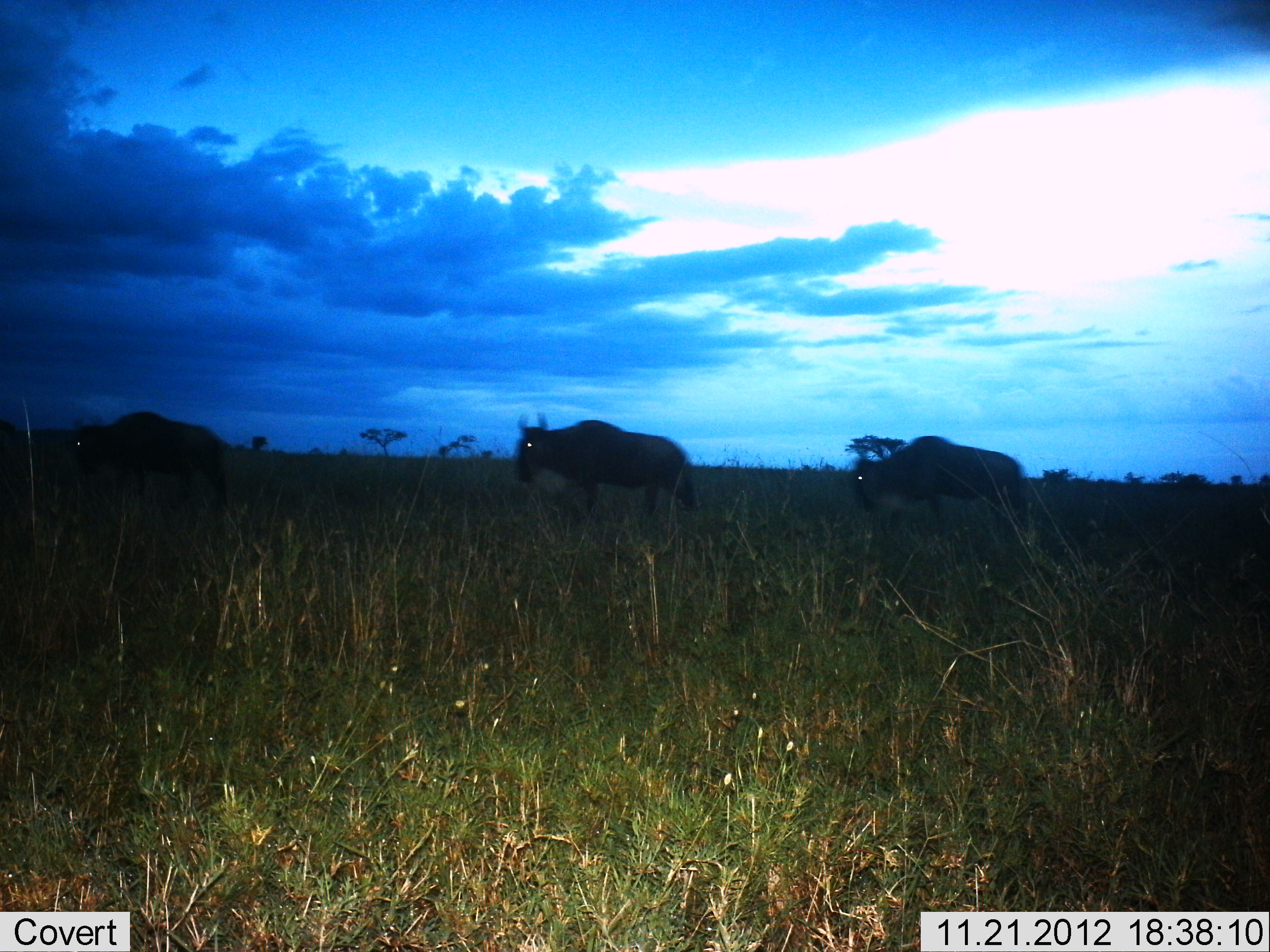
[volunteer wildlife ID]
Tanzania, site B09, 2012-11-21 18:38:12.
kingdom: Animalia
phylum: Chordata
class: Mammalia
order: Artiodactyla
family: Bovidae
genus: Connochaetes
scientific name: Connochaetes taurinus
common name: blue wildebeest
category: wildebeest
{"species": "wildebeest (blue wildebeest) (Connochaetes taurinus)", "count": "3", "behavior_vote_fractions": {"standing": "10%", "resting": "0%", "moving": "90%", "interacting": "0%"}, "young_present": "0%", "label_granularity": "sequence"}